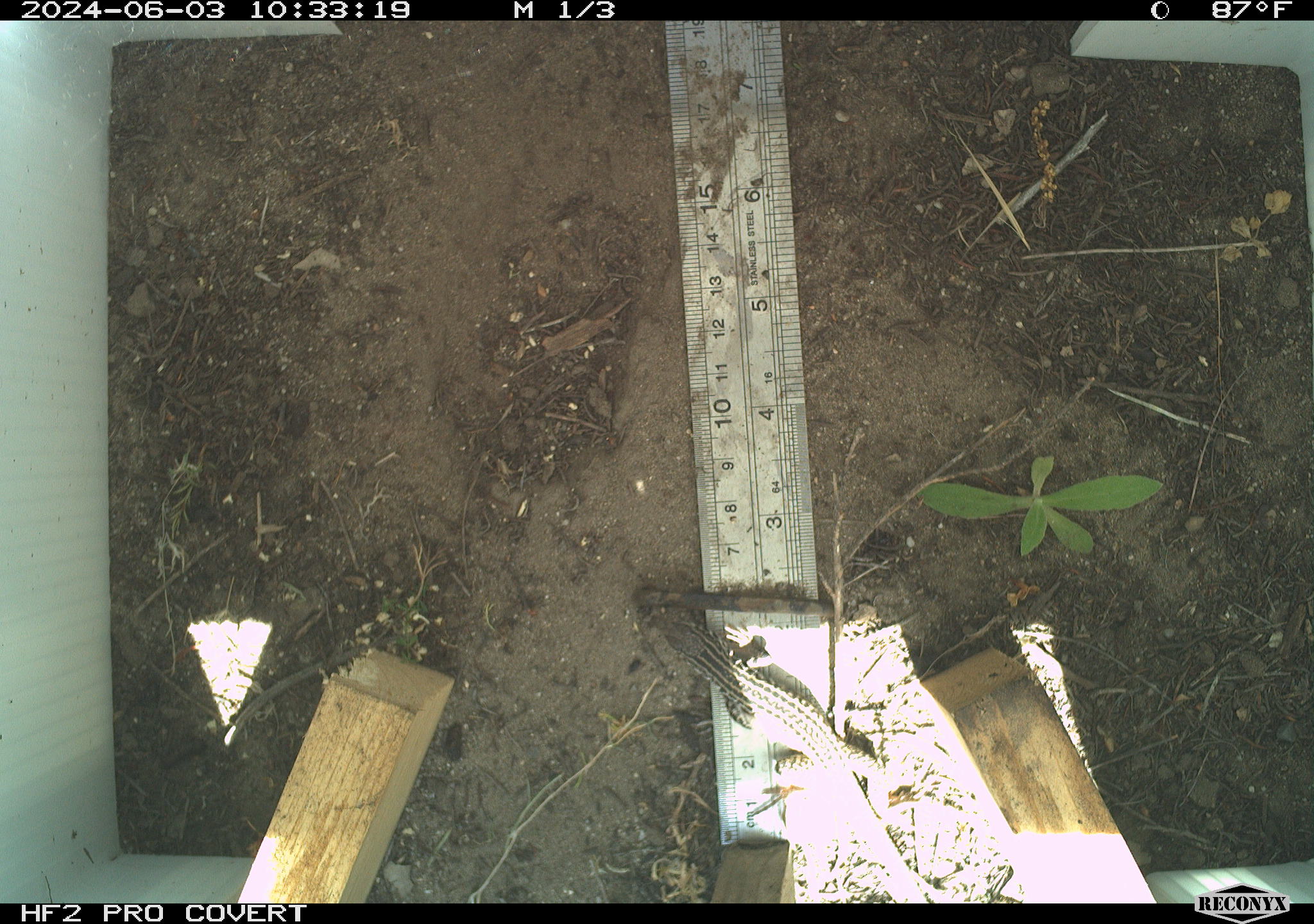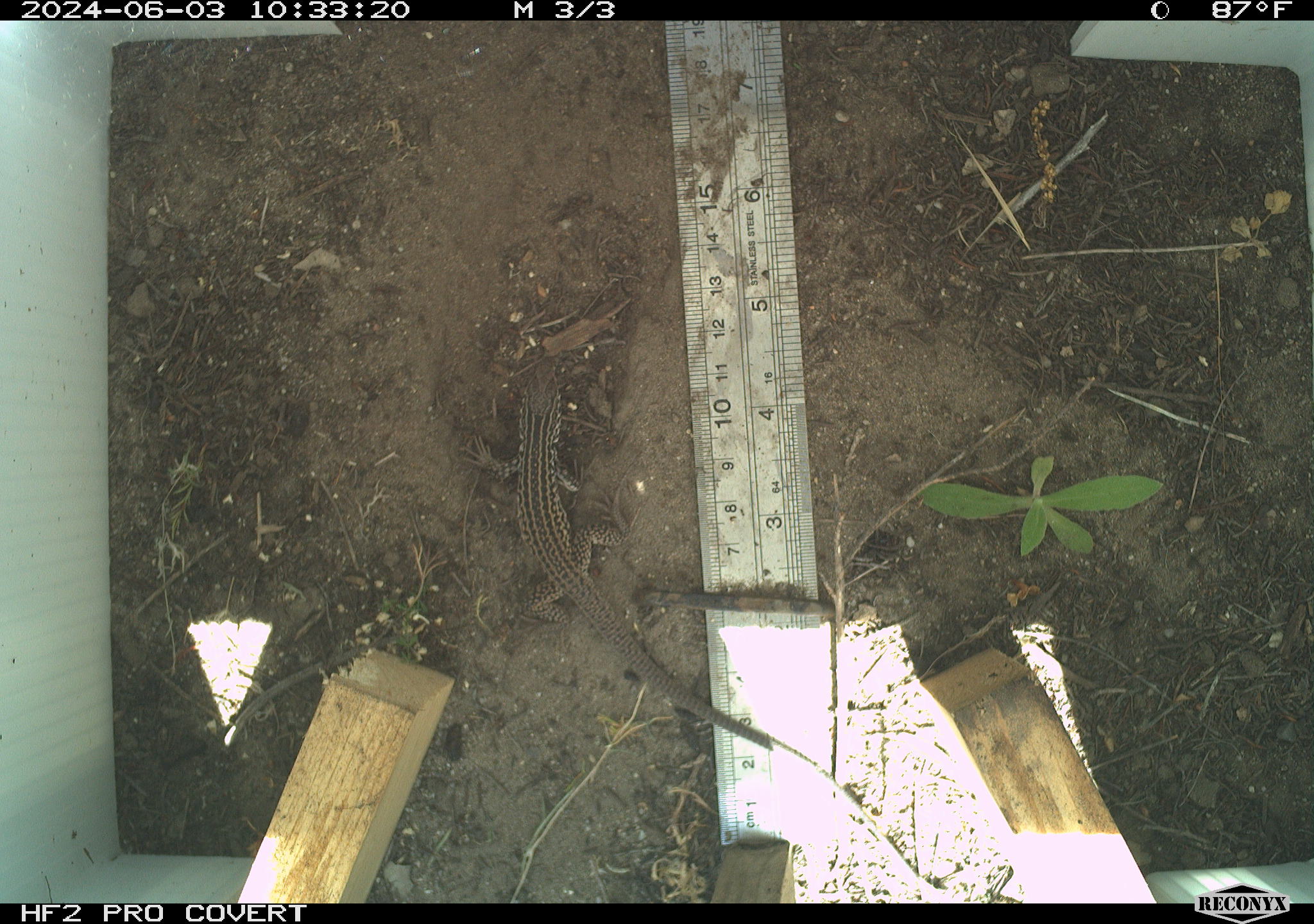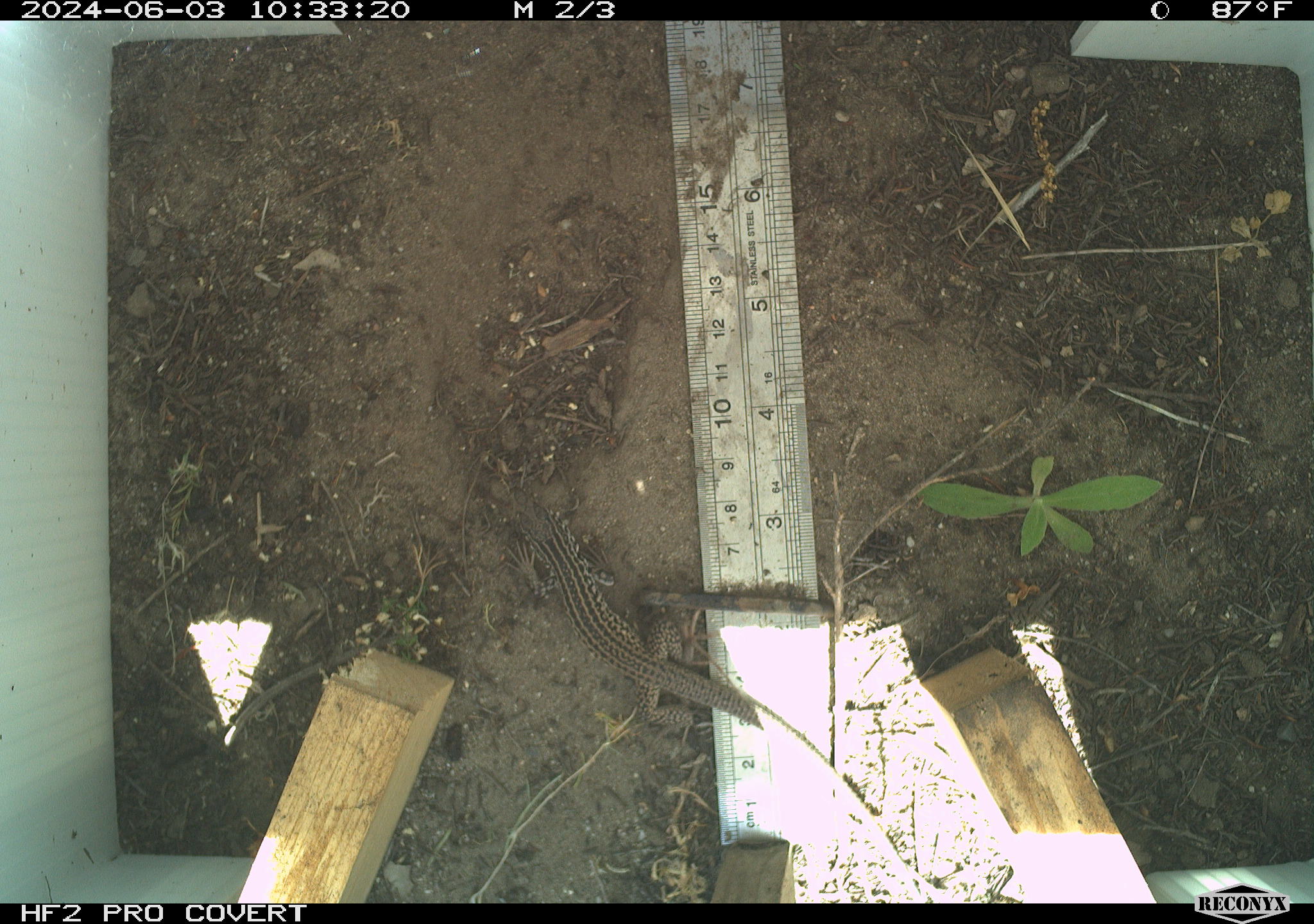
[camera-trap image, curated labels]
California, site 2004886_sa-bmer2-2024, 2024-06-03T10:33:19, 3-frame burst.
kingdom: Animalia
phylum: Chordata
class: Reptilia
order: Squamata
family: Teiidae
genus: Aspidoscelis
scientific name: Aspidoscelis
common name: whiptail lizards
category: aspidoscelis species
Aspidoscelis species (whiptail lizards) (Aspidoscelis).